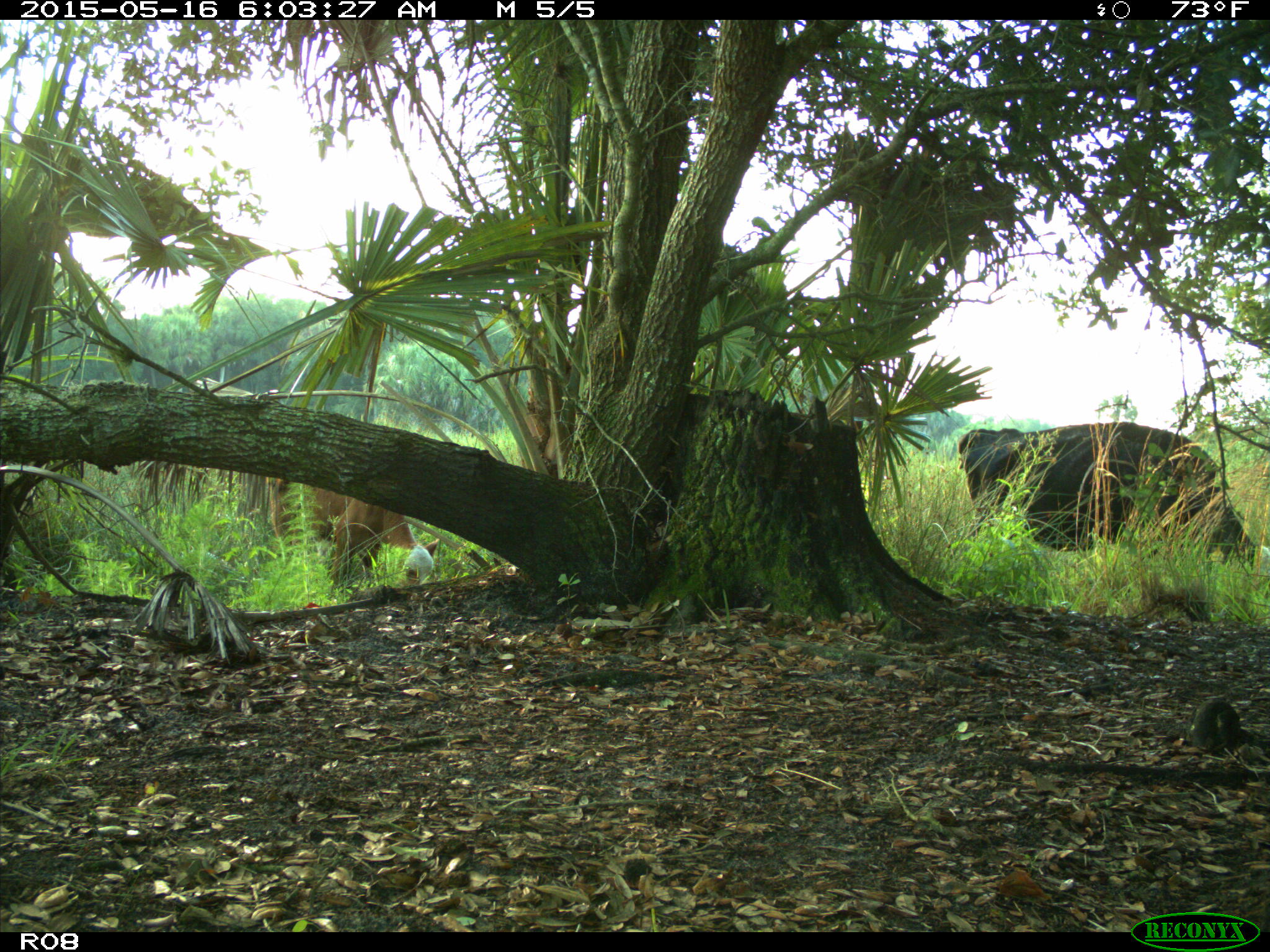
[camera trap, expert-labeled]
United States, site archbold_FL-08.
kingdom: Animalia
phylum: Chordata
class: Mammalia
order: Artiodactyla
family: Bovidae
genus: Bos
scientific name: Bos taurus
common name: domestic cow